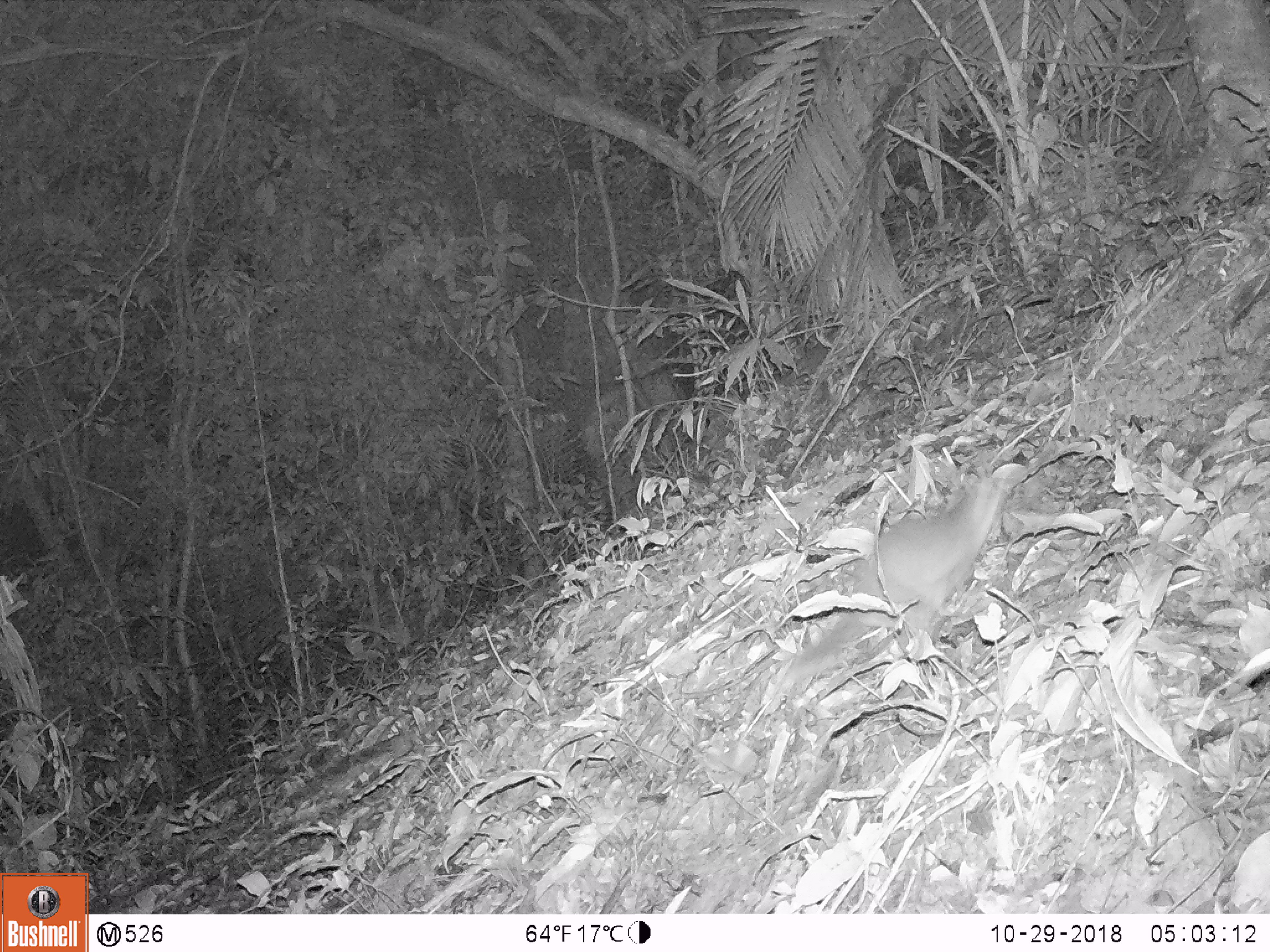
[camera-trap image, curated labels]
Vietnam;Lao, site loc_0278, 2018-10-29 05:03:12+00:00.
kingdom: Animalia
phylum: Chordata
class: Mammalia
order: Carnivora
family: Mustelidae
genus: Melogale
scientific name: Melogale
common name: ferret badger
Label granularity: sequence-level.